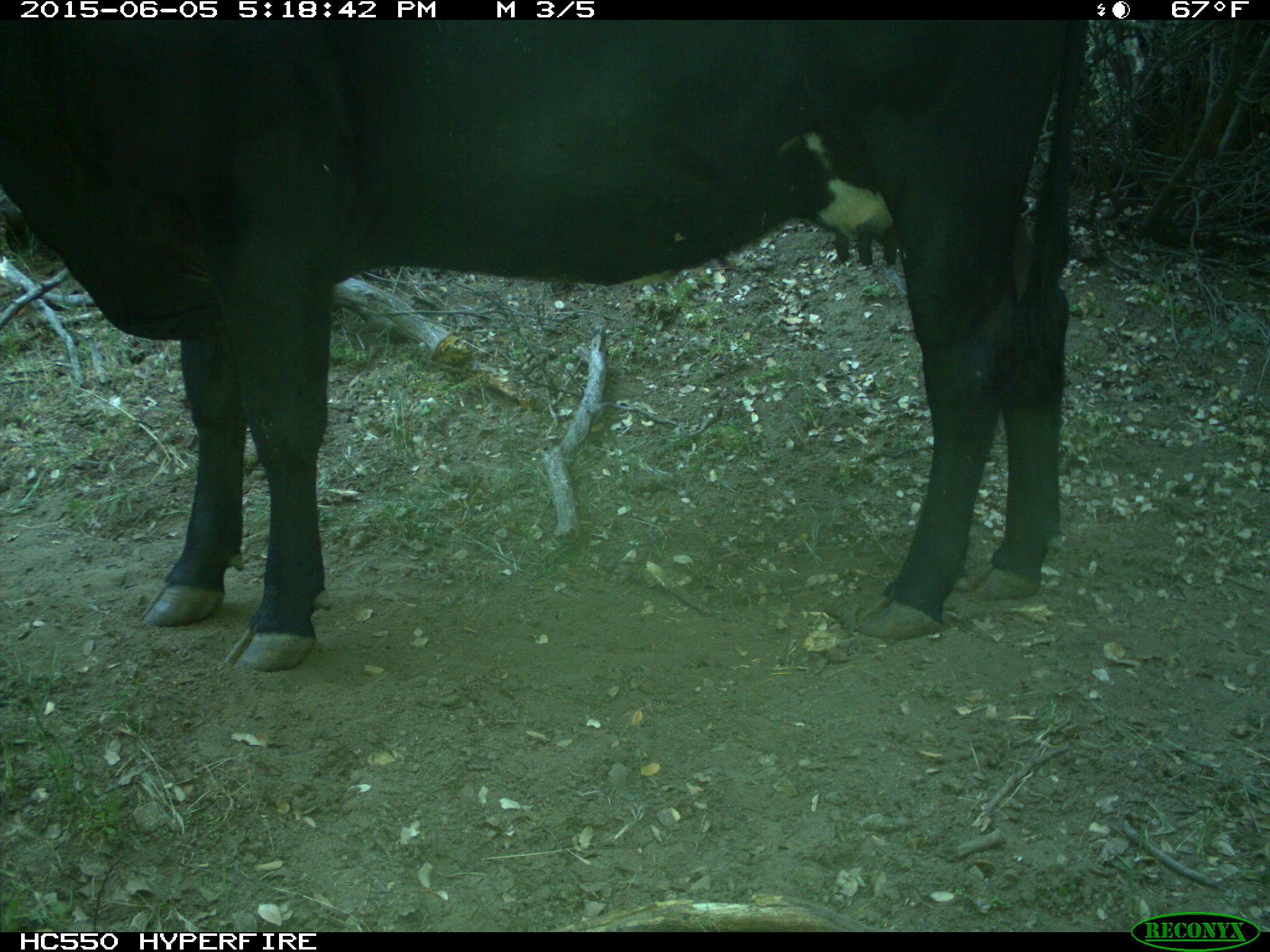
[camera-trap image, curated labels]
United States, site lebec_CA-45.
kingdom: Animalia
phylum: Chordata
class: Mammalia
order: Artiodactyla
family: Bovidae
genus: Bos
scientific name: Bos taurus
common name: domestic cow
Bos taurus (domestic cow).